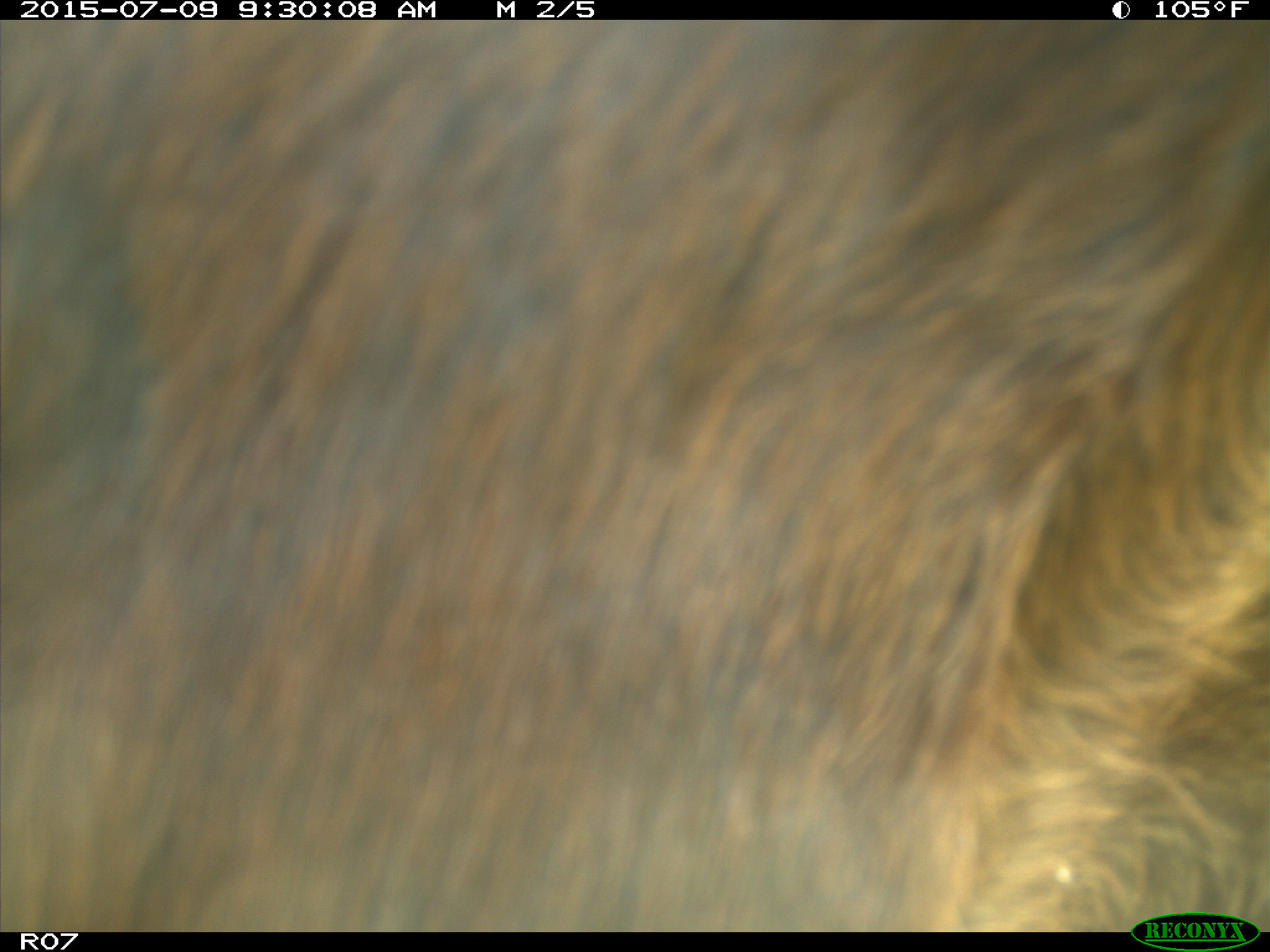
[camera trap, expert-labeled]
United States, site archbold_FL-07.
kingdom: Animalia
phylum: Chordata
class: Mammalia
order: Artiodactyla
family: Bovidae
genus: Bos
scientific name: Bos taurus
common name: domestic cow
Bos taurus (domestic cow).